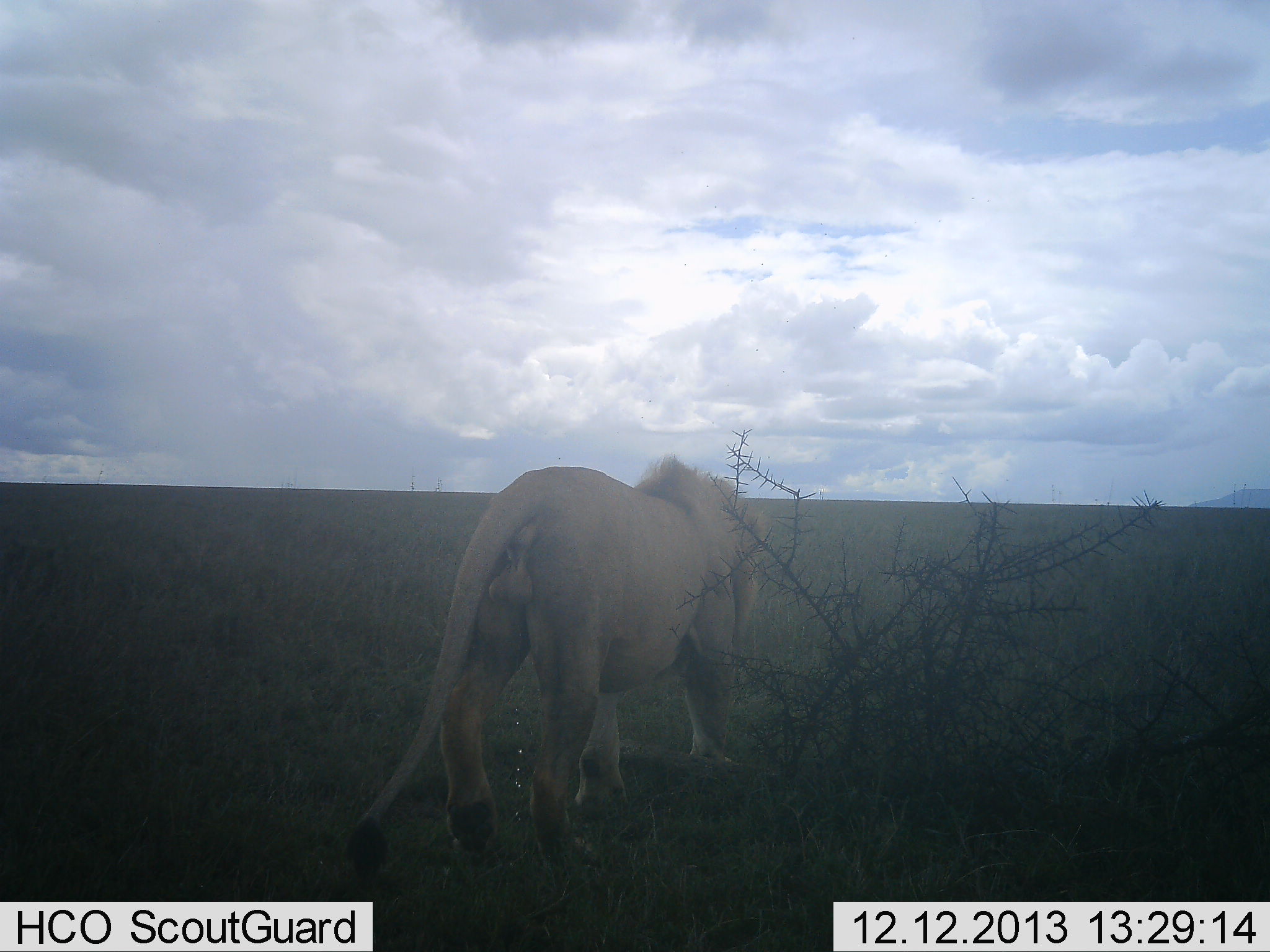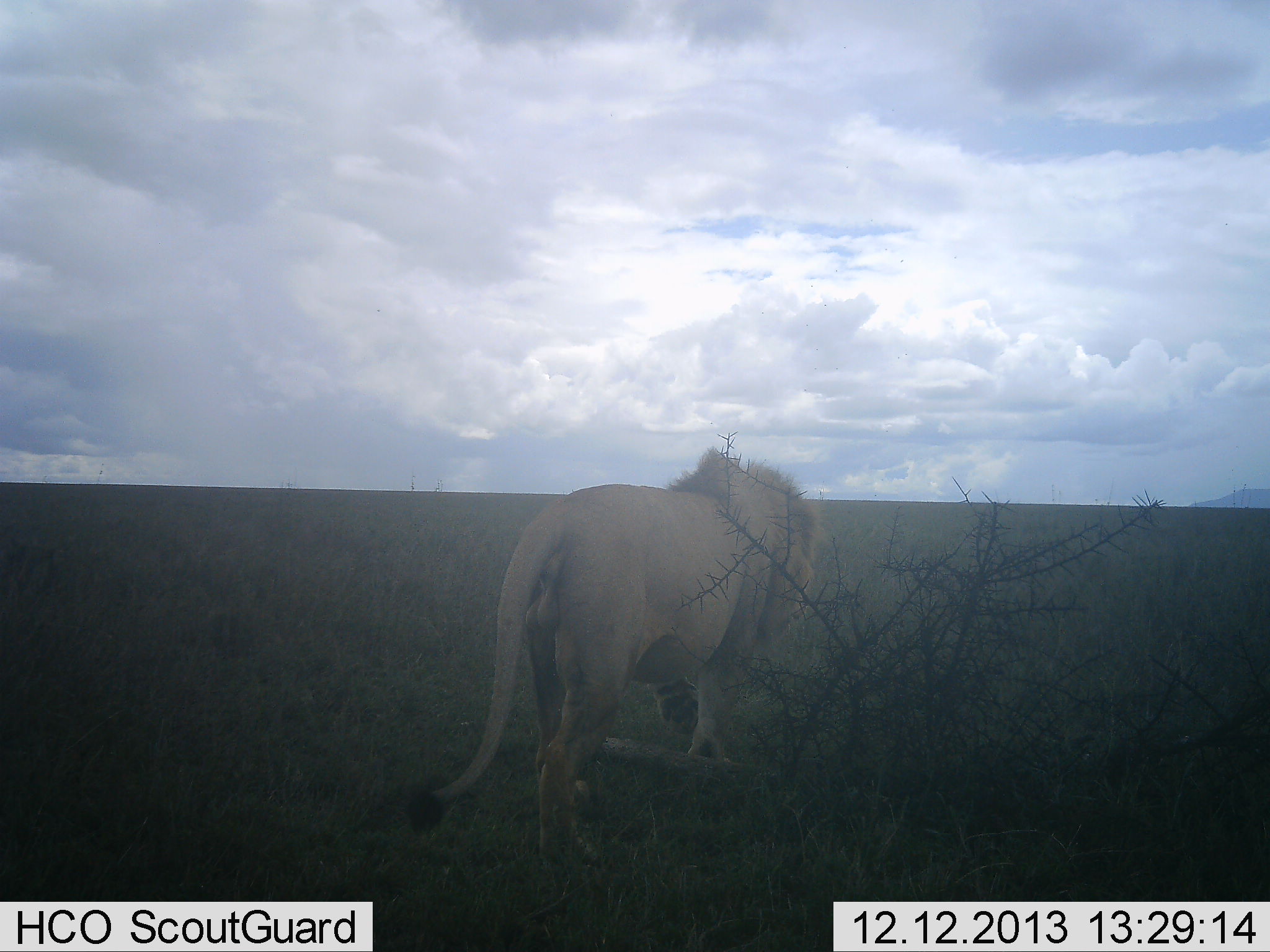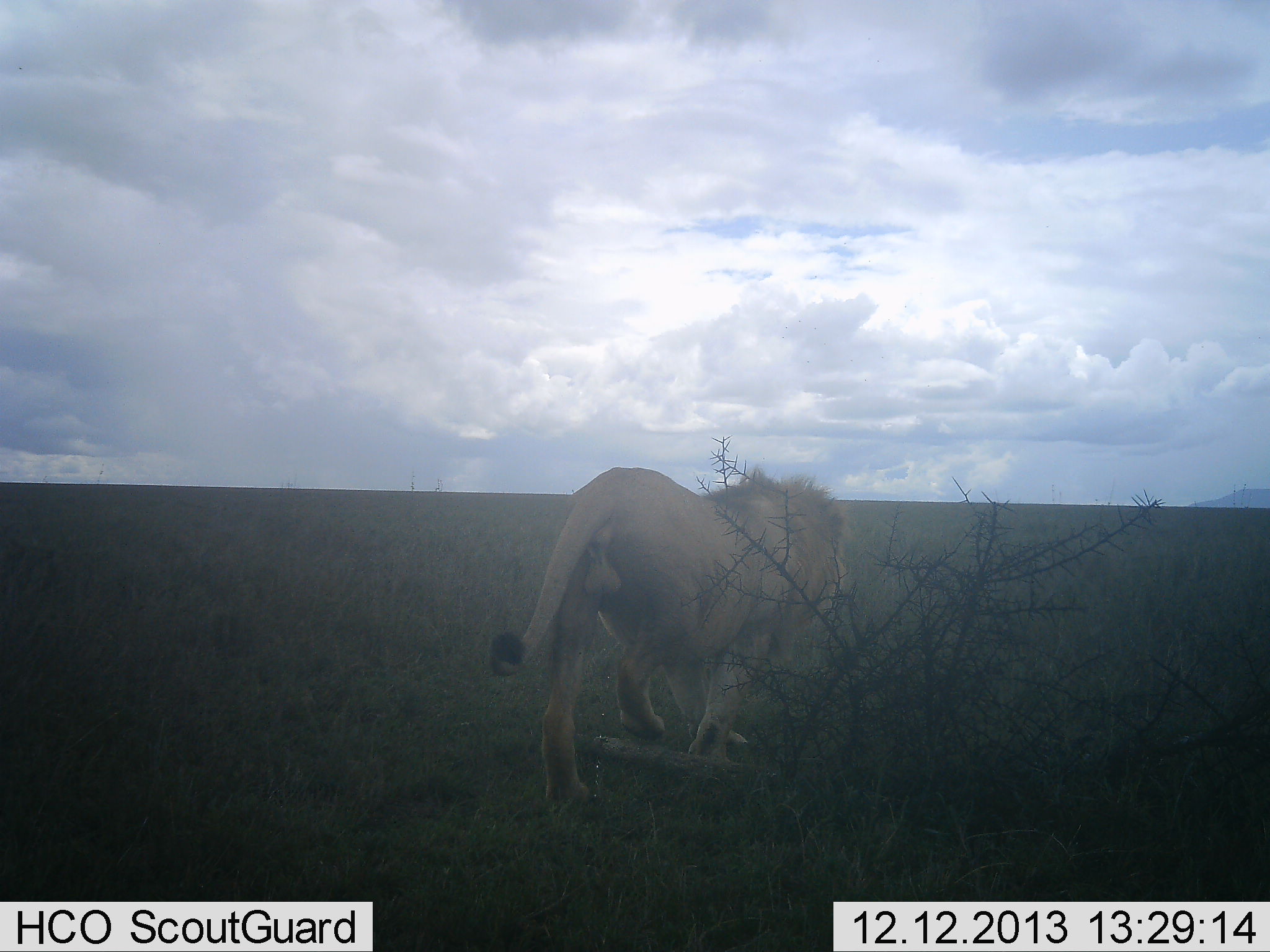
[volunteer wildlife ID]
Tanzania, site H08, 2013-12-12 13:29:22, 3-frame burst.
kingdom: Animalia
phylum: Chordata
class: Mammalia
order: Carnivora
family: Felidae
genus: Panthera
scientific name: Panthera leo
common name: lion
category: lionmale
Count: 1.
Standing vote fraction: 0%.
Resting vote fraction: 0%.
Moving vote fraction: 100%.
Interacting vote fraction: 0%.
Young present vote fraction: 0%.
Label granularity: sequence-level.